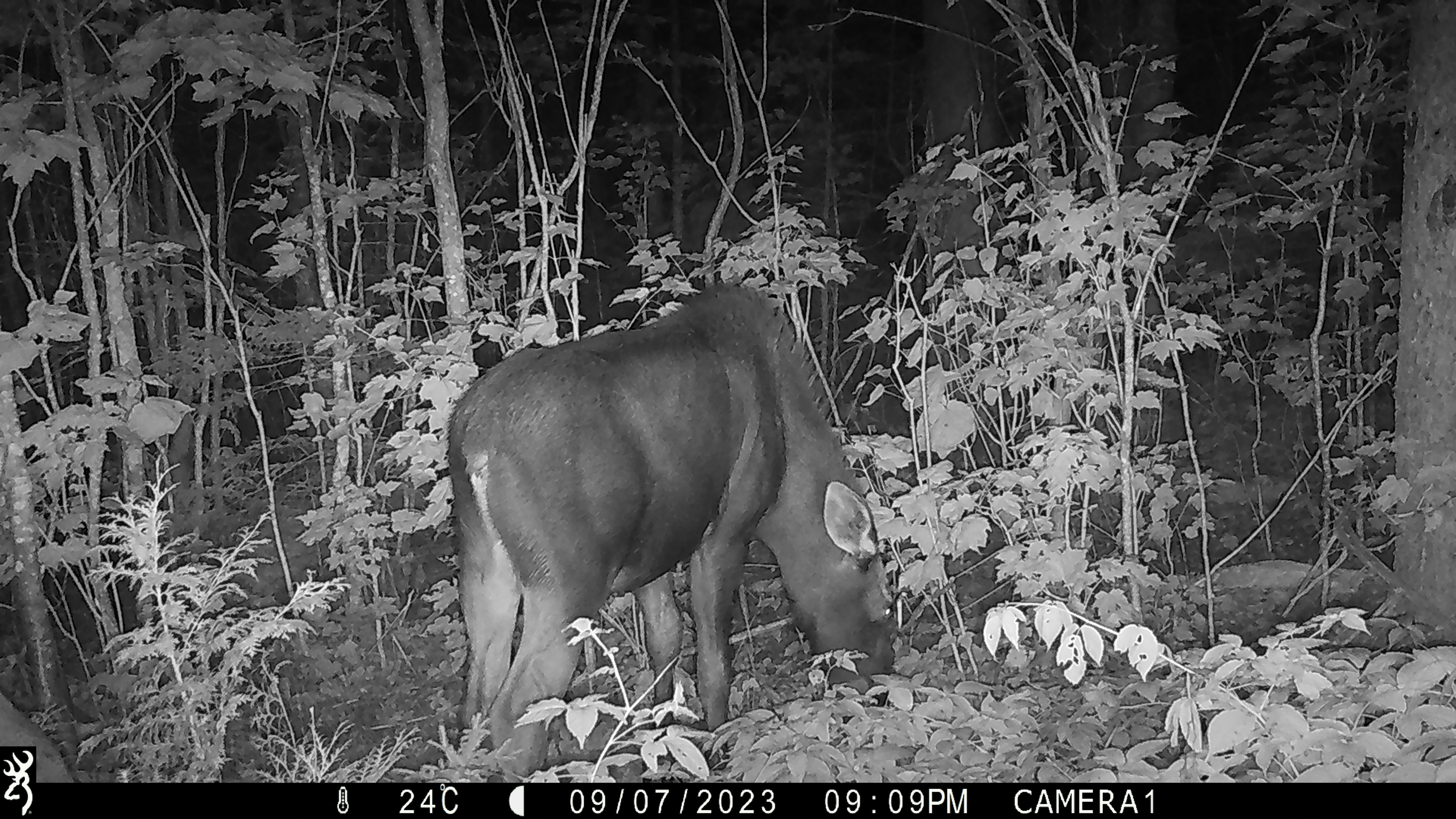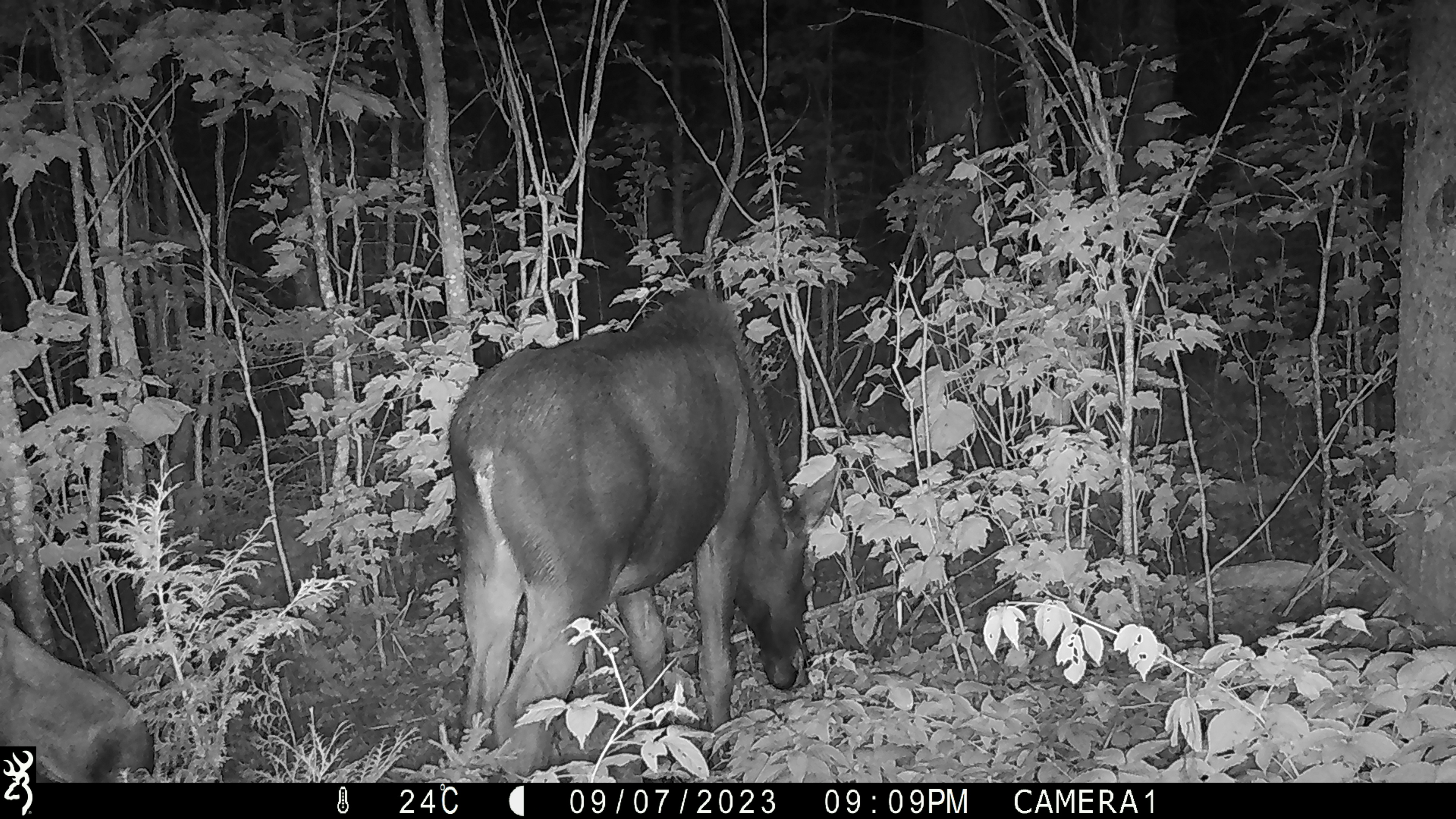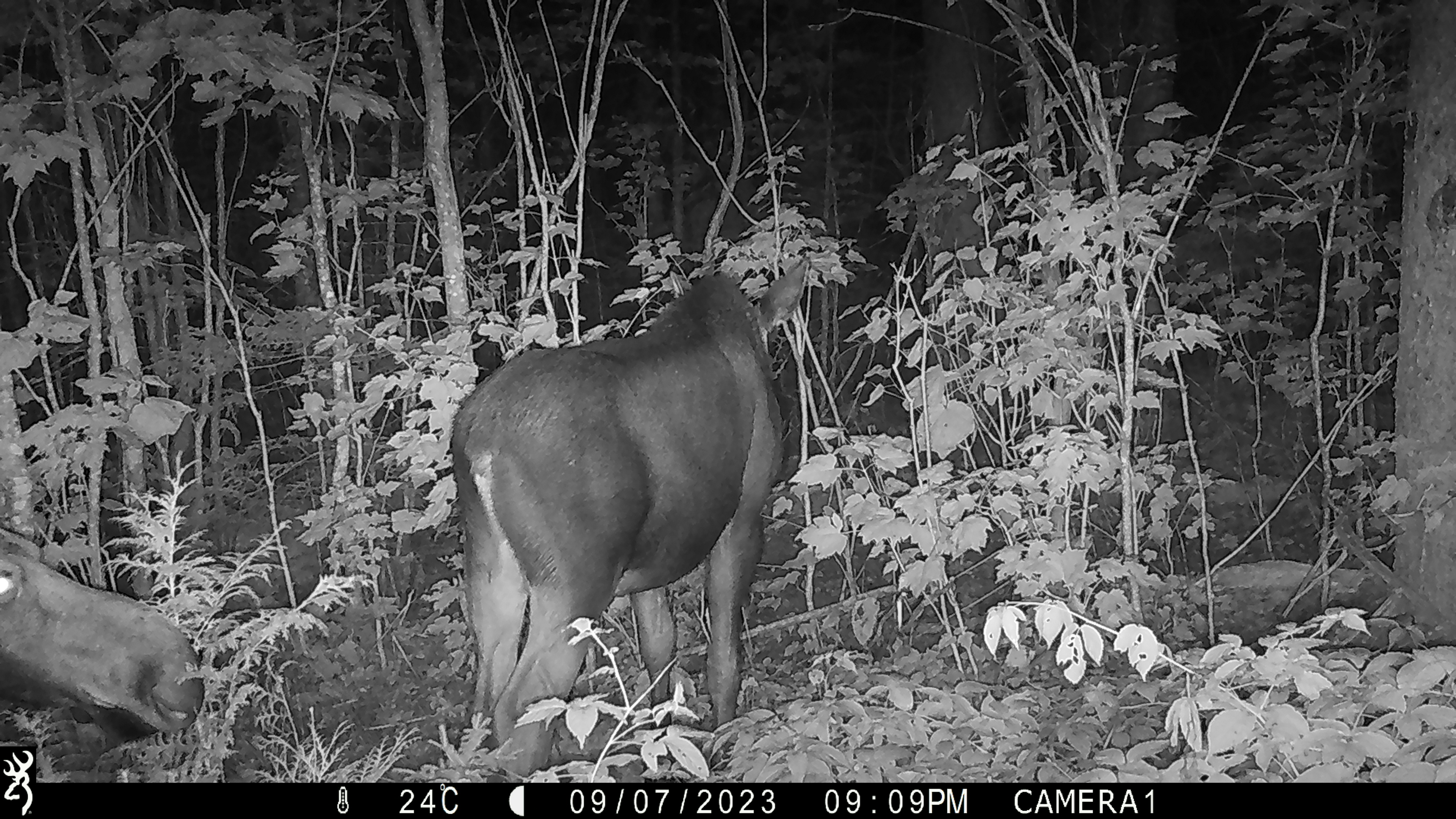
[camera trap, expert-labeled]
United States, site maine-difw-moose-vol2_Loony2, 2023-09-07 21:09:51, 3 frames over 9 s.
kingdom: Animalia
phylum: Chordata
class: Mammalia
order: Artiodactyla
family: Cervidae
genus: Alces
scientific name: Alces alces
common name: moose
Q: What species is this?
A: Moose (Alces alces).